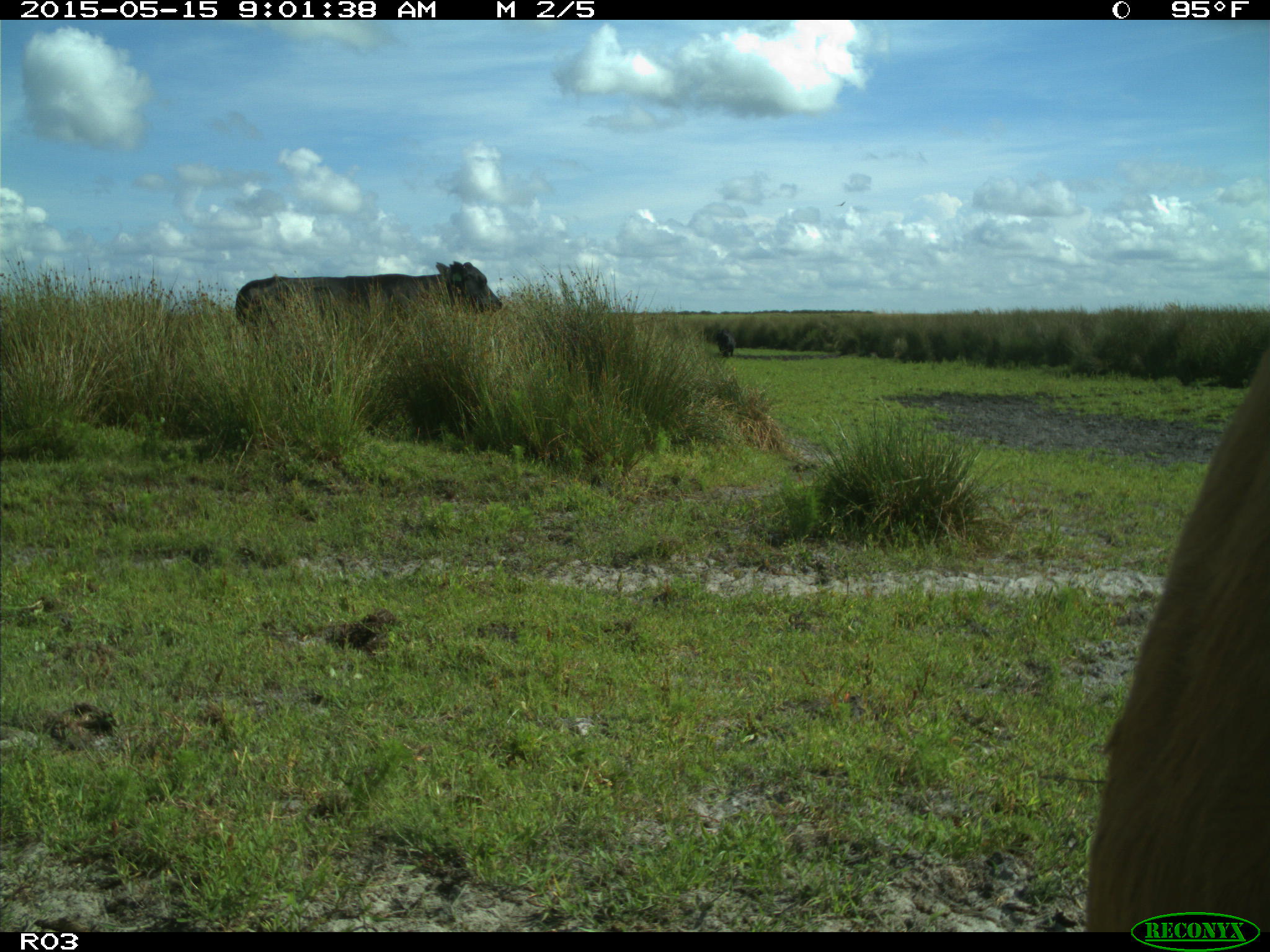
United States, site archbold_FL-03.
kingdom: Animalia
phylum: Chordata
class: Mammalia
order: Artiodactyla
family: Bovidae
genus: Bos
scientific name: Bos taurus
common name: domestic cow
Bos taurus (domestic cow).